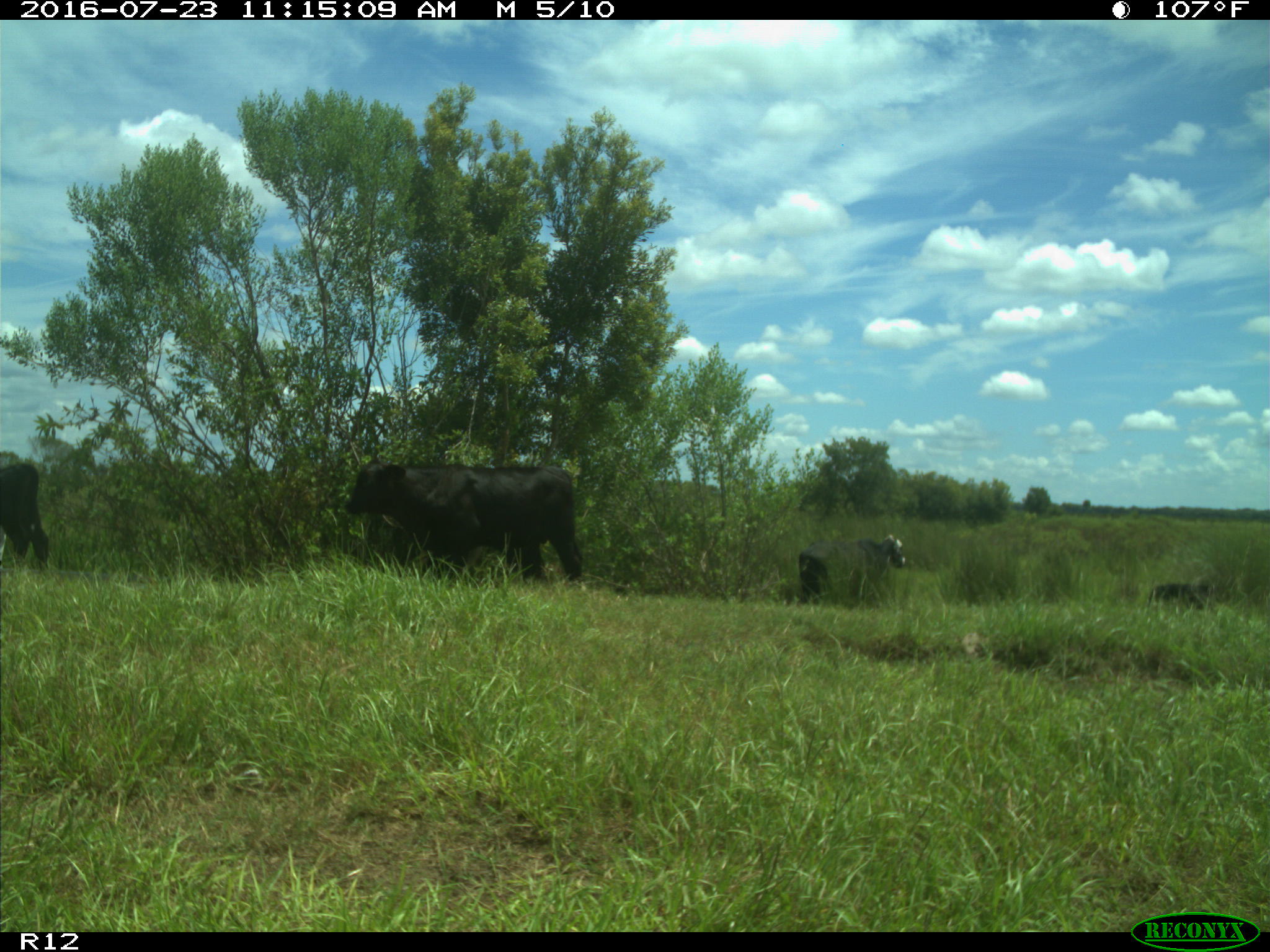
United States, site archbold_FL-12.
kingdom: Animalia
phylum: Chordata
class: Mammalia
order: Artiodactyla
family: Bovidae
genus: Bos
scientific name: Bos taurus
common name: domestic cow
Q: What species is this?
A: Bos taurus (domestic cow).